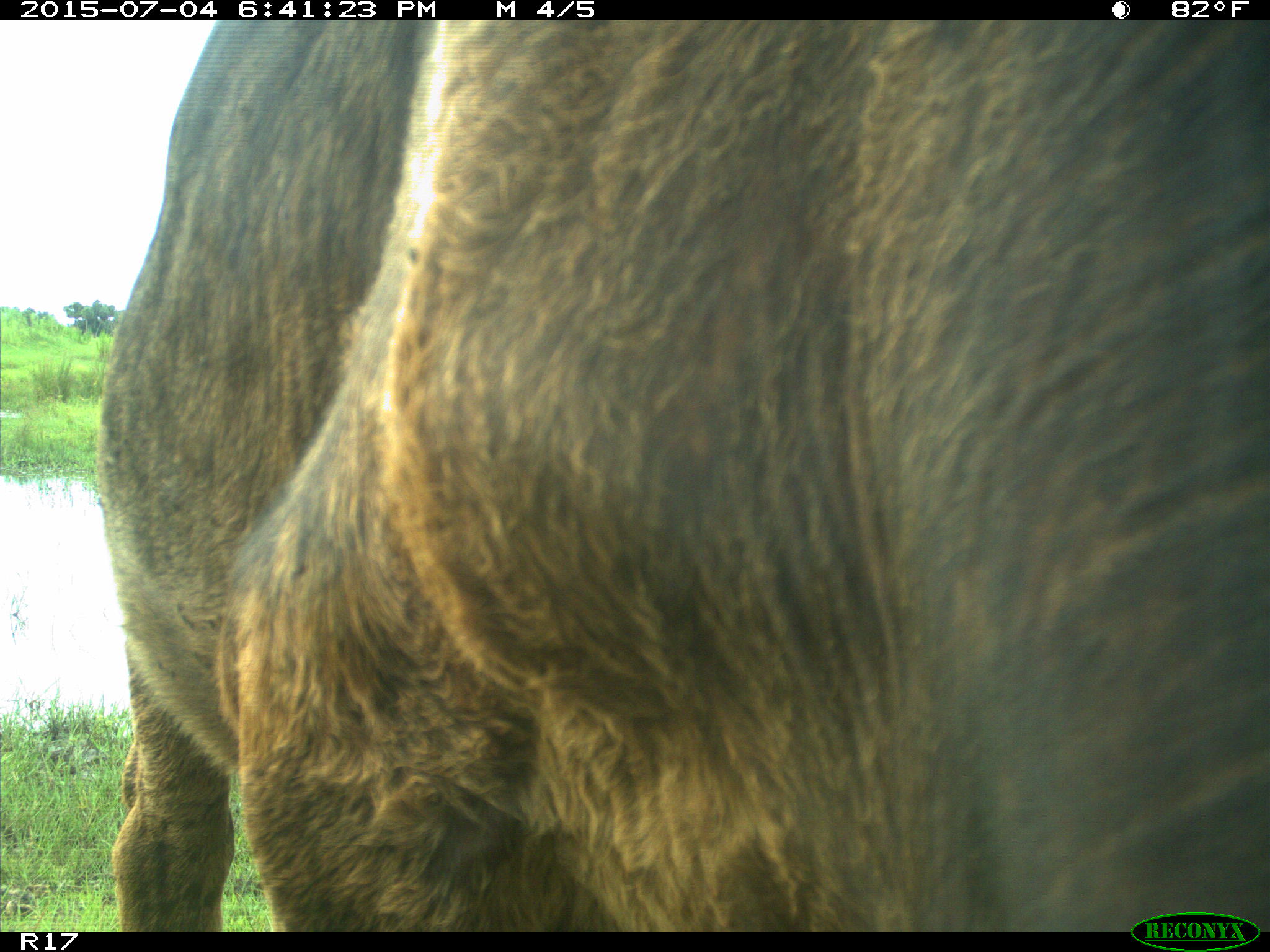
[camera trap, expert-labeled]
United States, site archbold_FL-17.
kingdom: Animalia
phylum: Chordata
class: Mammalia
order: Artiodactyla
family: Bovidae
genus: Bos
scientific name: Bos taurus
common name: domestic cow